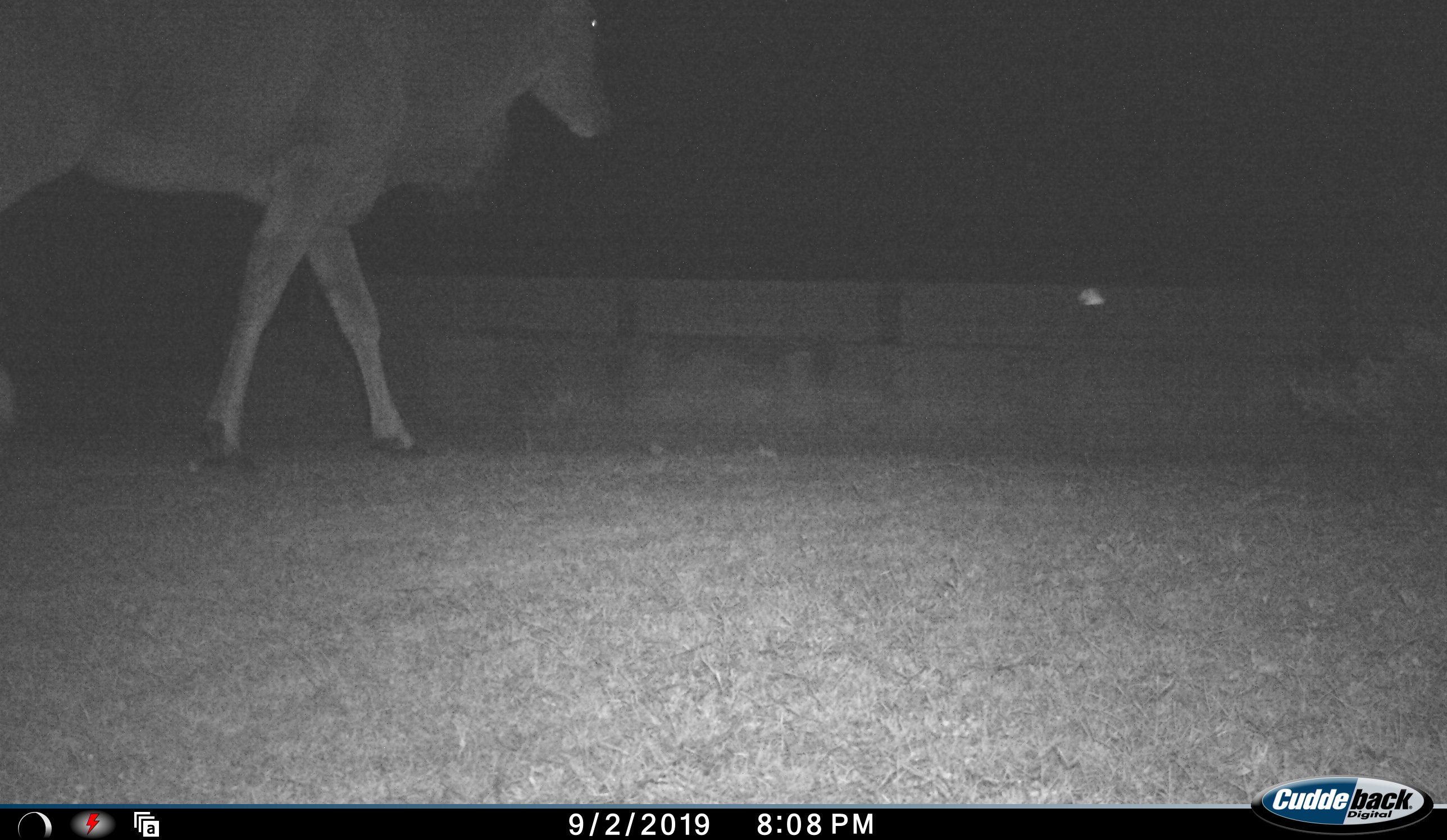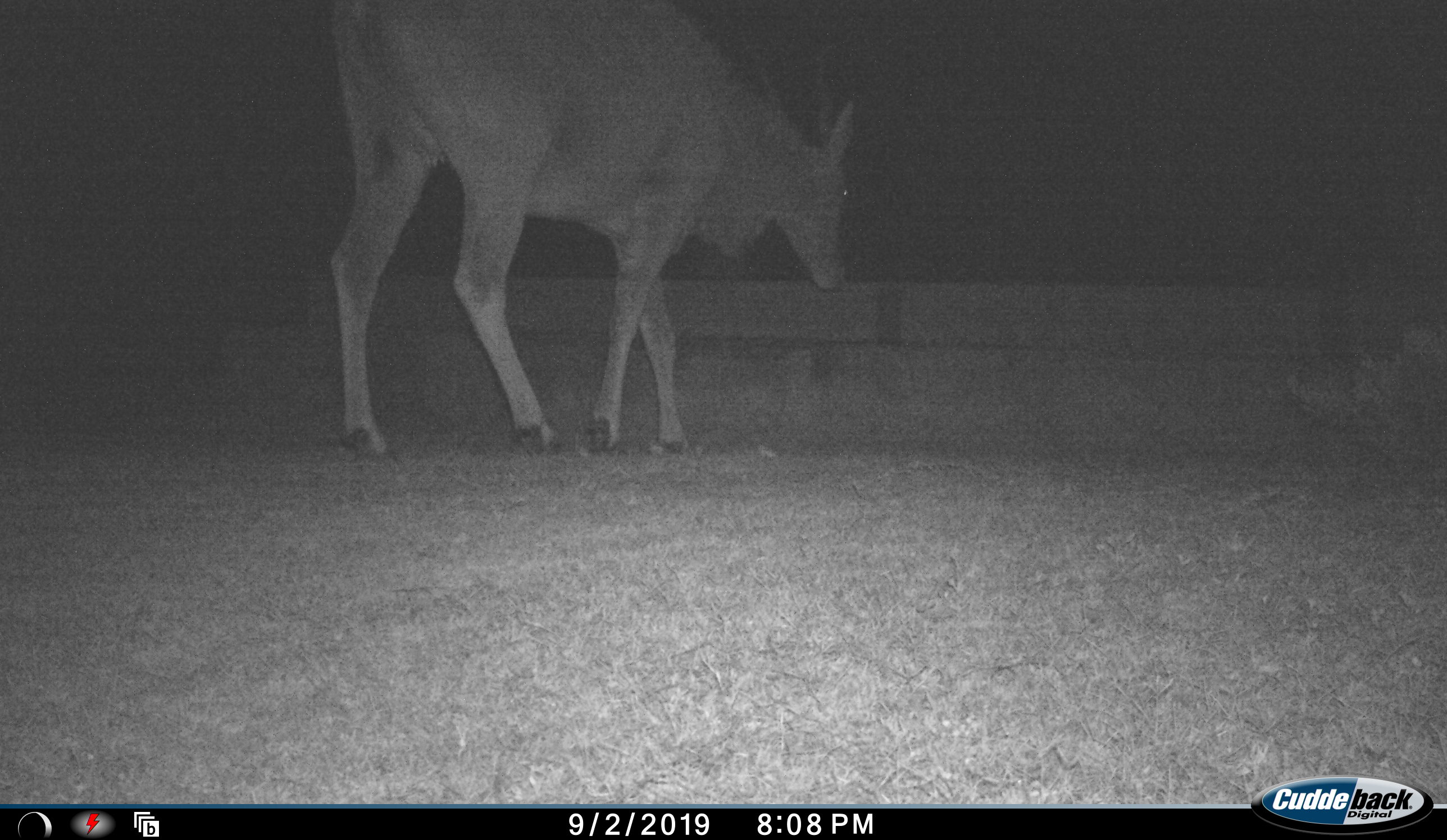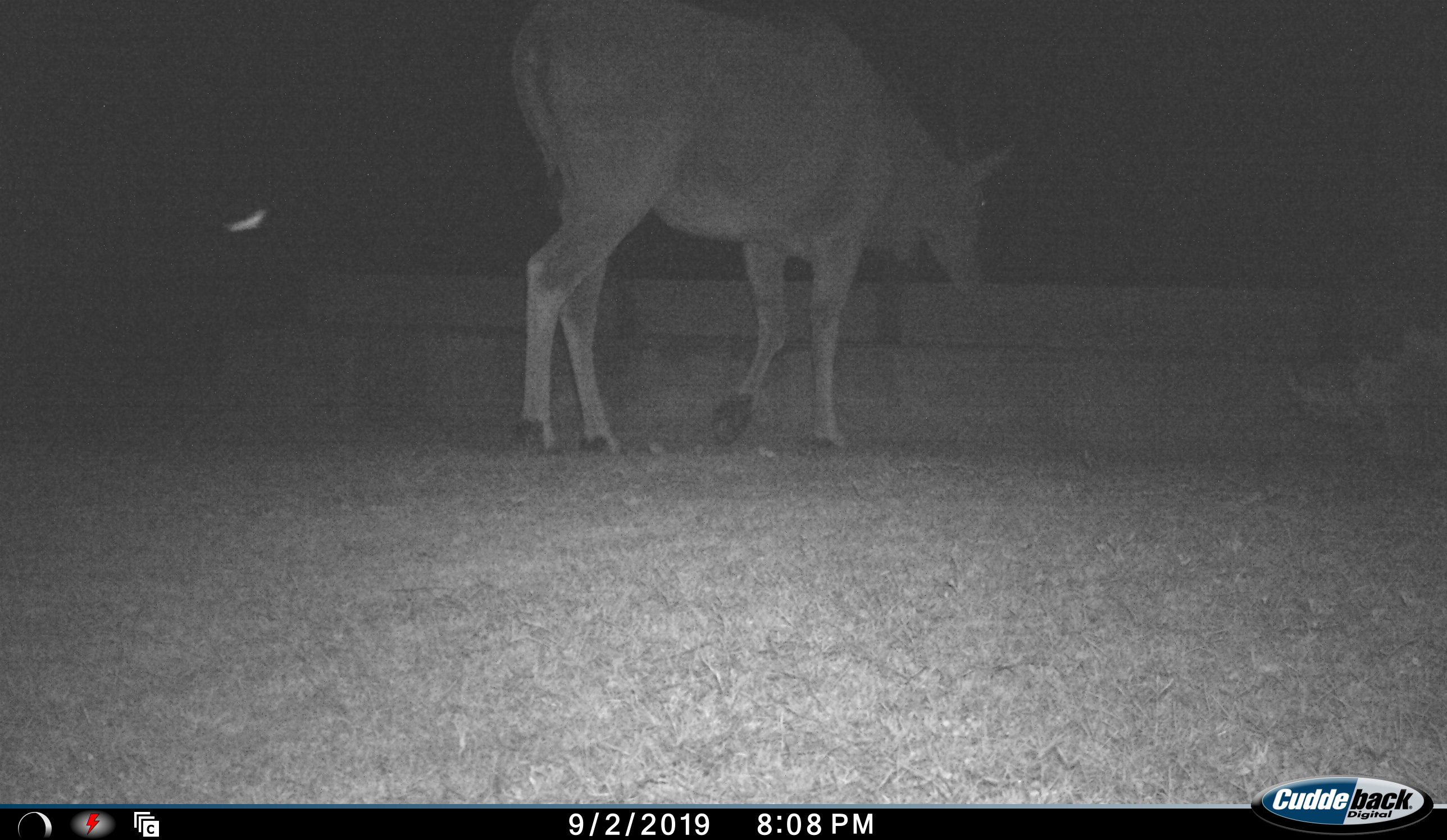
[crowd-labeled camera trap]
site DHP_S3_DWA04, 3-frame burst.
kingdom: Animalia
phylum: Chordata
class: Mammalia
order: Artiodactyla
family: Bovidae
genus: Tragelaphus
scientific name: Tragelaphus oryx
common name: eland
Eland (Tragelaphus oryx), count 1. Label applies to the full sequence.